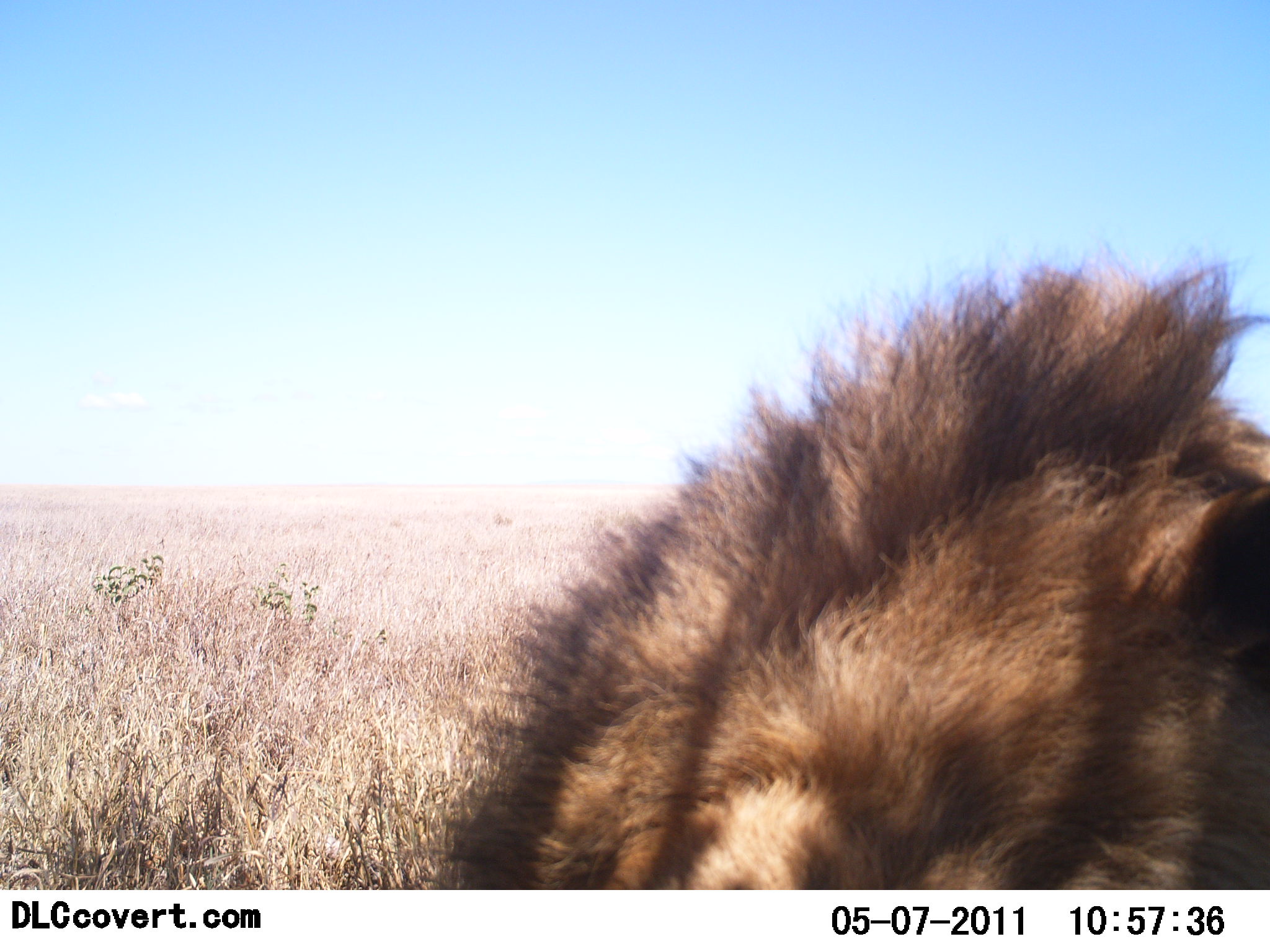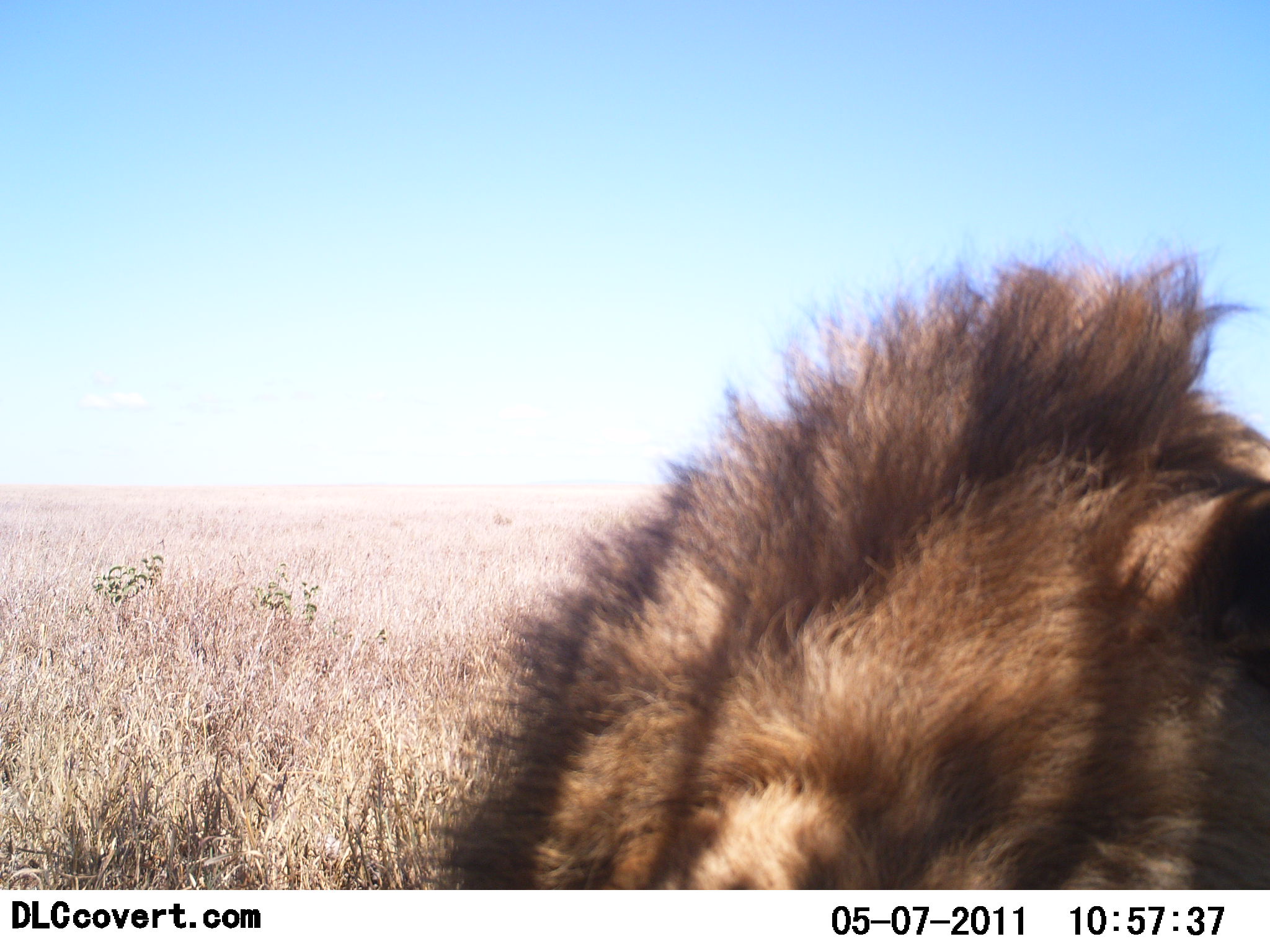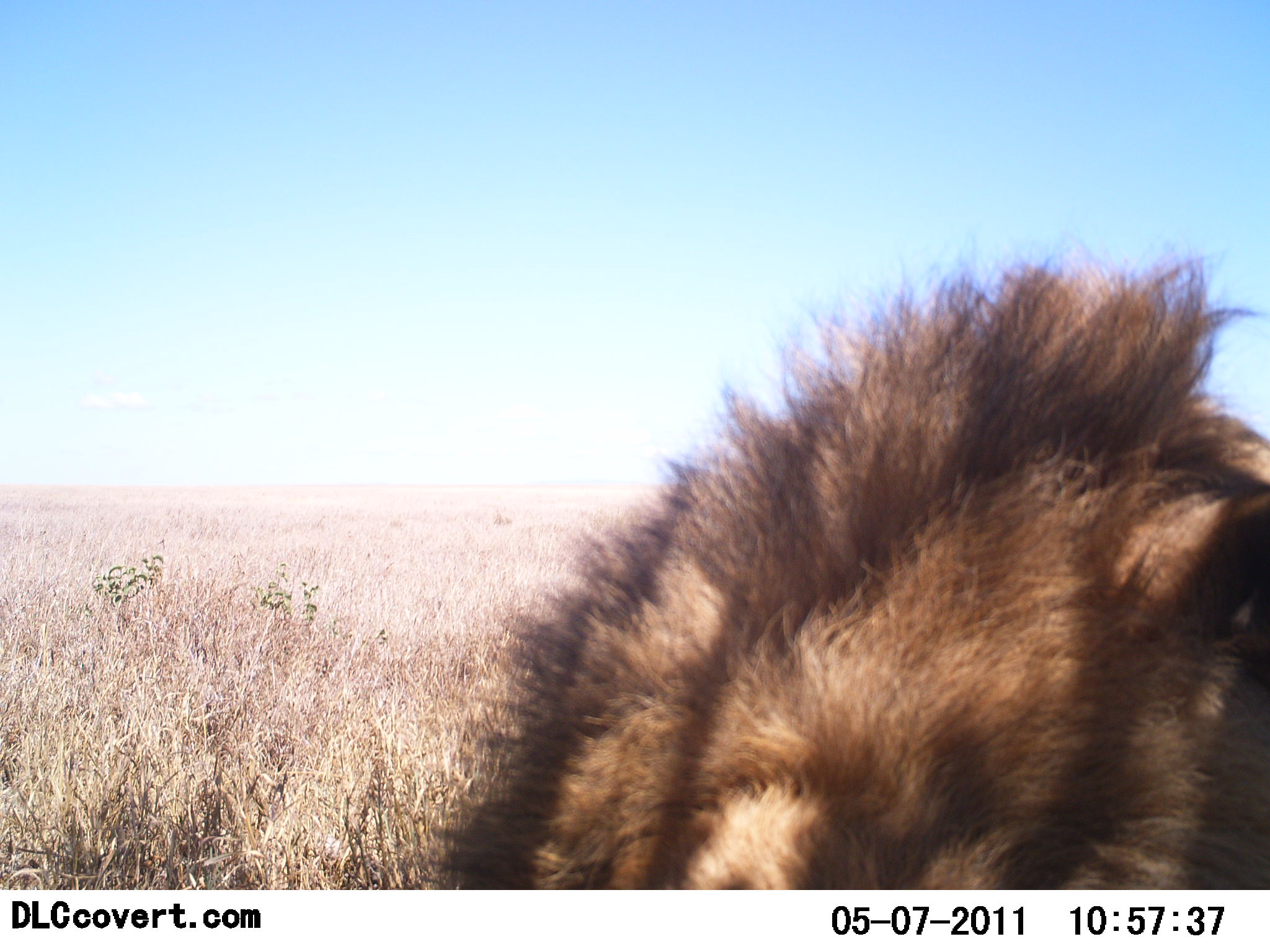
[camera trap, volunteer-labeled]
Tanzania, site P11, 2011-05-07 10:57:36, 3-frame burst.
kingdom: Animalia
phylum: Chordata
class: Mammalia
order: Carnivora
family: Felidae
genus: Panthera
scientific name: Panthera leo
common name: lion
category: lionmale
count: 1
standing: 23%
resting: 77%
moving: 0%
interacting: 0%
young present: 0%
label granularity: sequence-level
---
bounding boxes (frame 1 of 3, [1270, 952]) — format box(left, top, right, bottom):
animal: box(428, 250, 1269, 889)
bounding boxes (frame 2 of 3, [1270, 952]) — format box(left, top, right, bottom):
animal: box(430, 255, 1270, 890)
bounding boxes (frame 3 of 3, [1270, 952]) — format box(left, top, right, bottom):
animal: box(436, 238, 1270, 890)